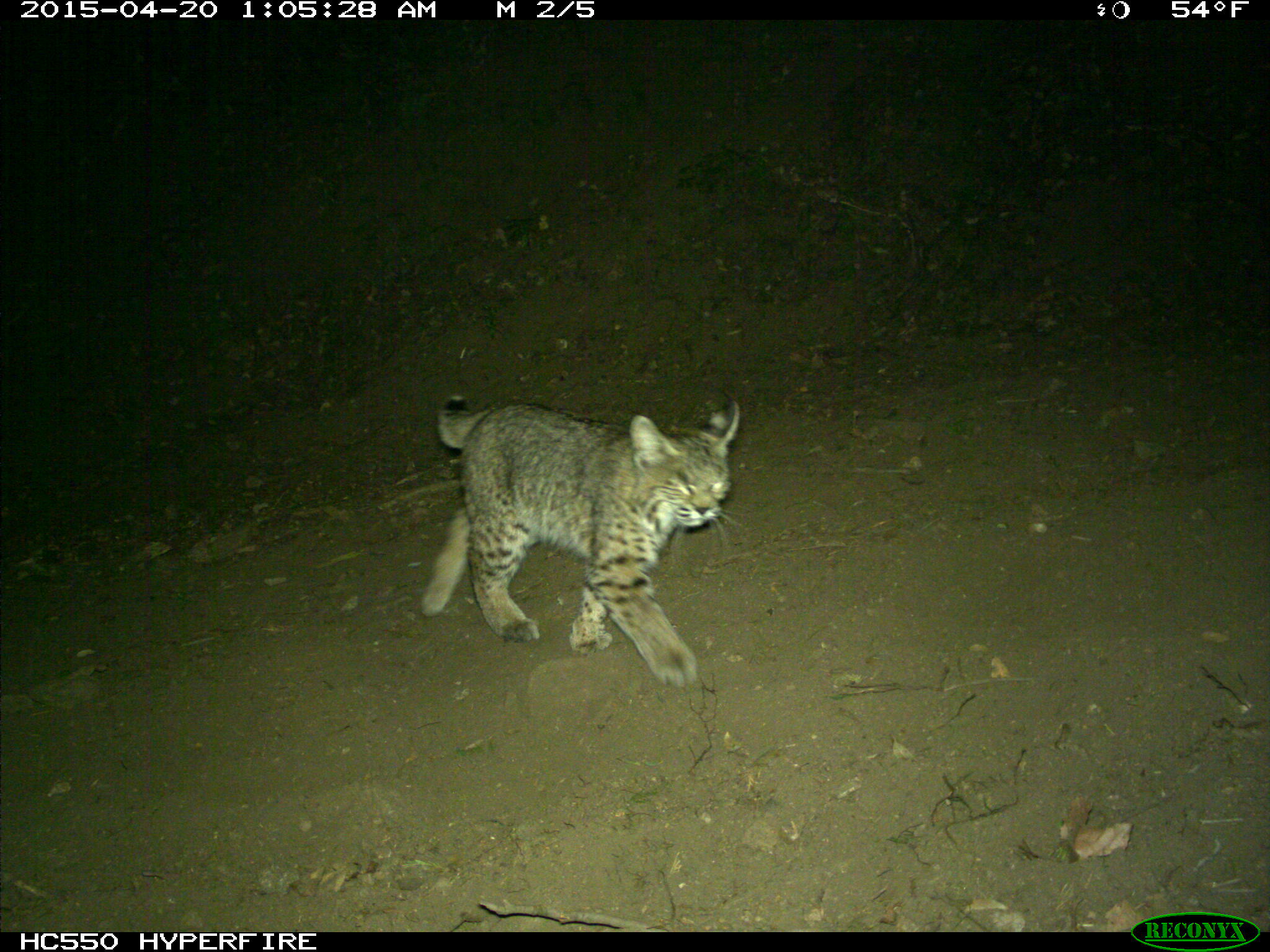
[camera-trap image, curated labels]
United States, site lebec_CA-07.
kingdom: Animalia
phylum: Chordata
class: Mammalia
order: Carnivora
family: Felidae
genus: Lynx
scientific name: Lynx rufus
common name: bobcat